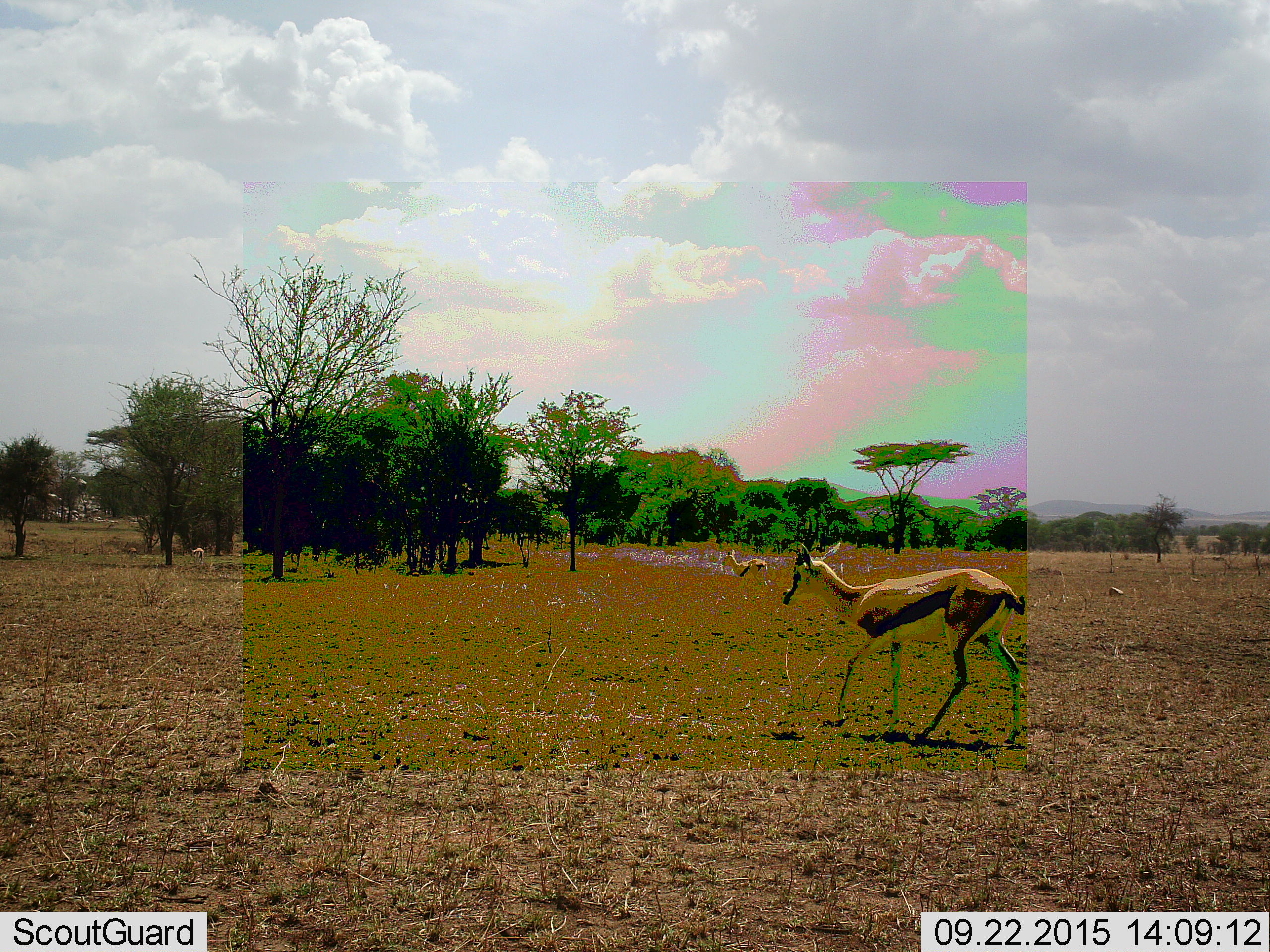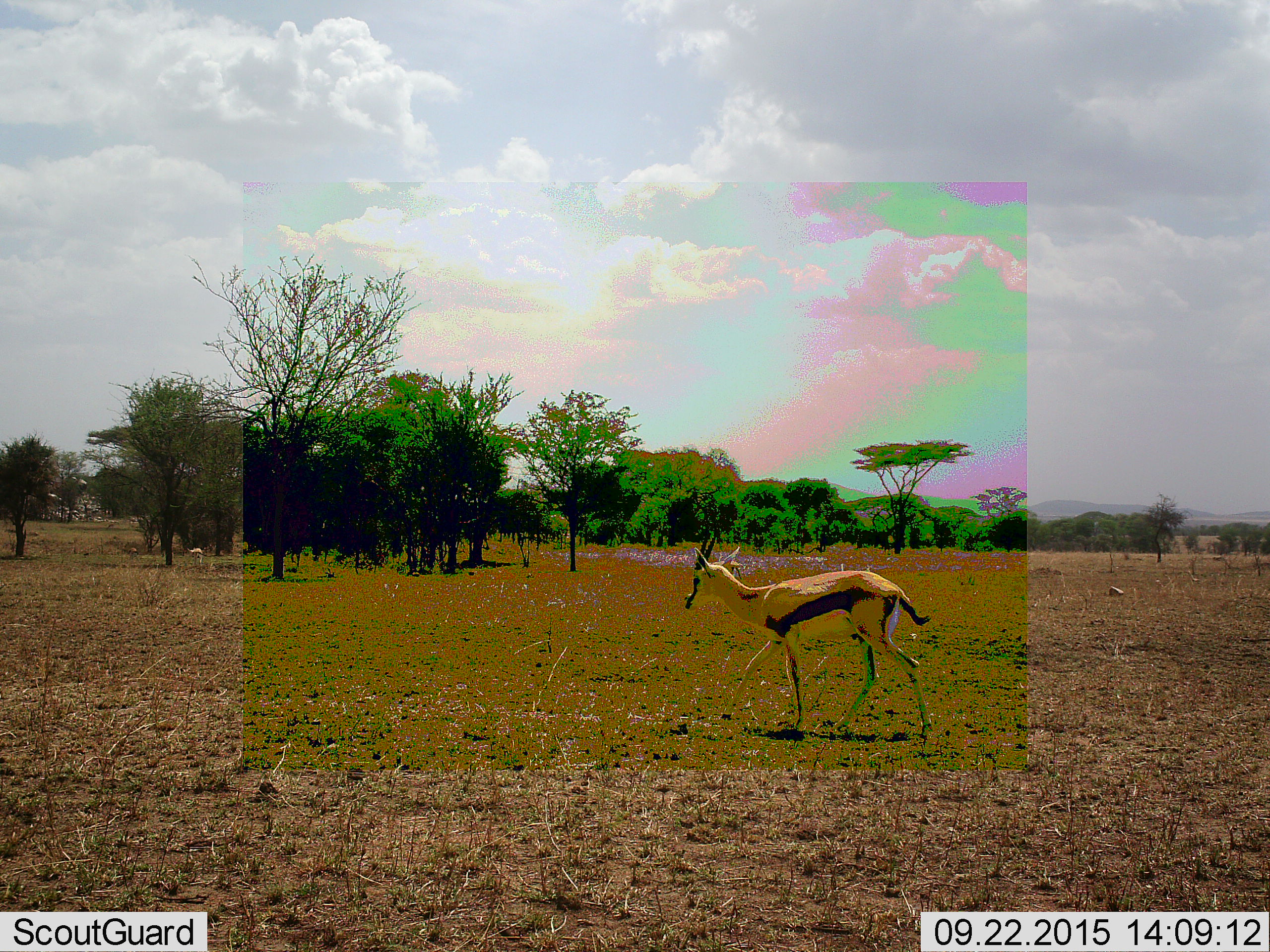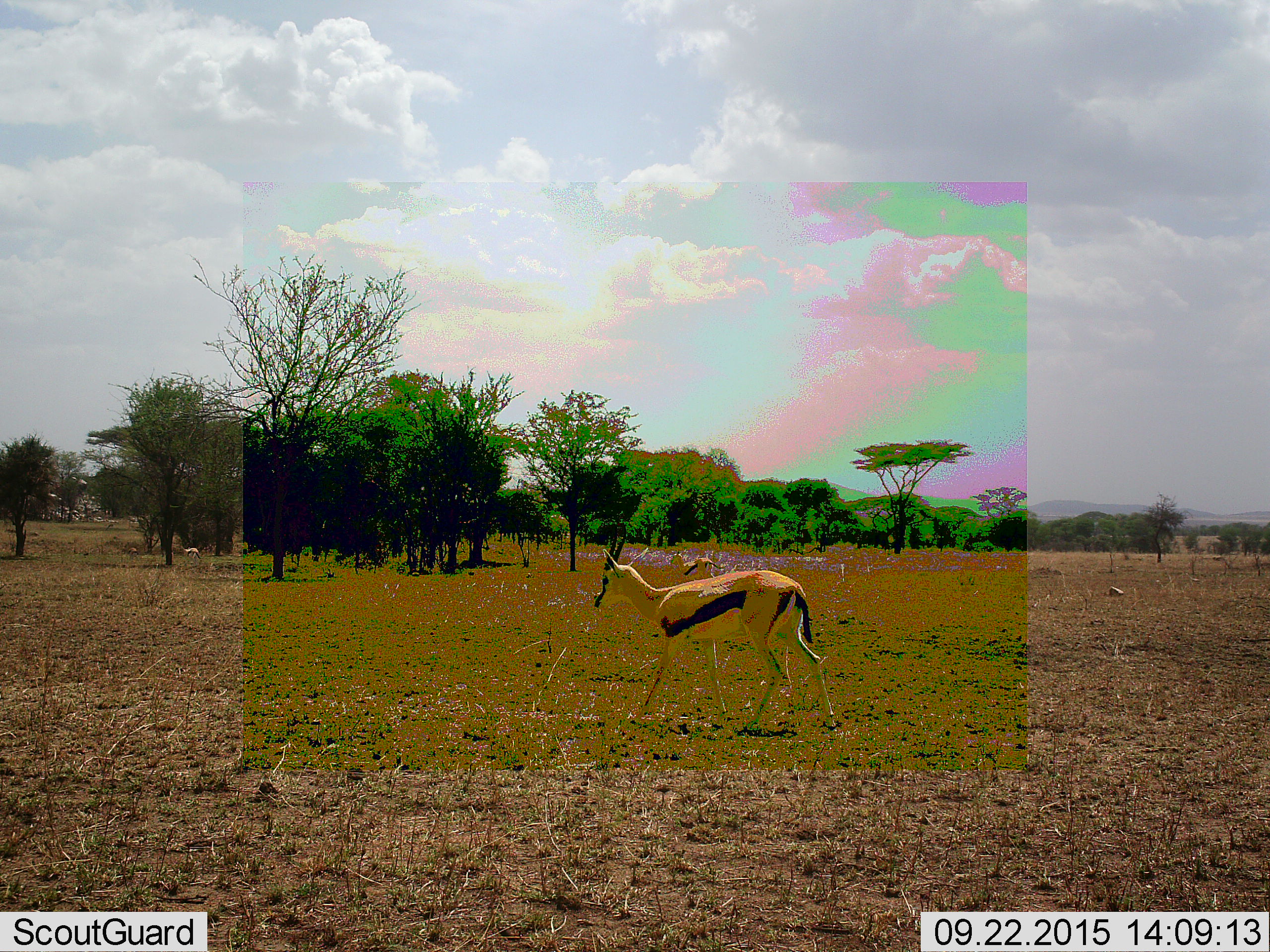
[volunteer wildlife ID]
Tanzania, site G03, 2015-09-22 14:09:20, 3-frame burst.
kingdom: Animalia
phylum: Chordata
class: Mammalia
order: Artiodactyla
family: Bovidae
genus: Eudorcas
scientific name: Eudorcas thomsonii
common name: thomson's gazelle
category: gazellethomsons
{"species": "gazellethomsons (thomson's gazelle) (Eudorcas thomsonii)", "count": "3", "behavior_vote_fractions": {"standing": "12%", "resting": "0%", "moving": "94%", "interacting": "0%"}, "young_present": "12%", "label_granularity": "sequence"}